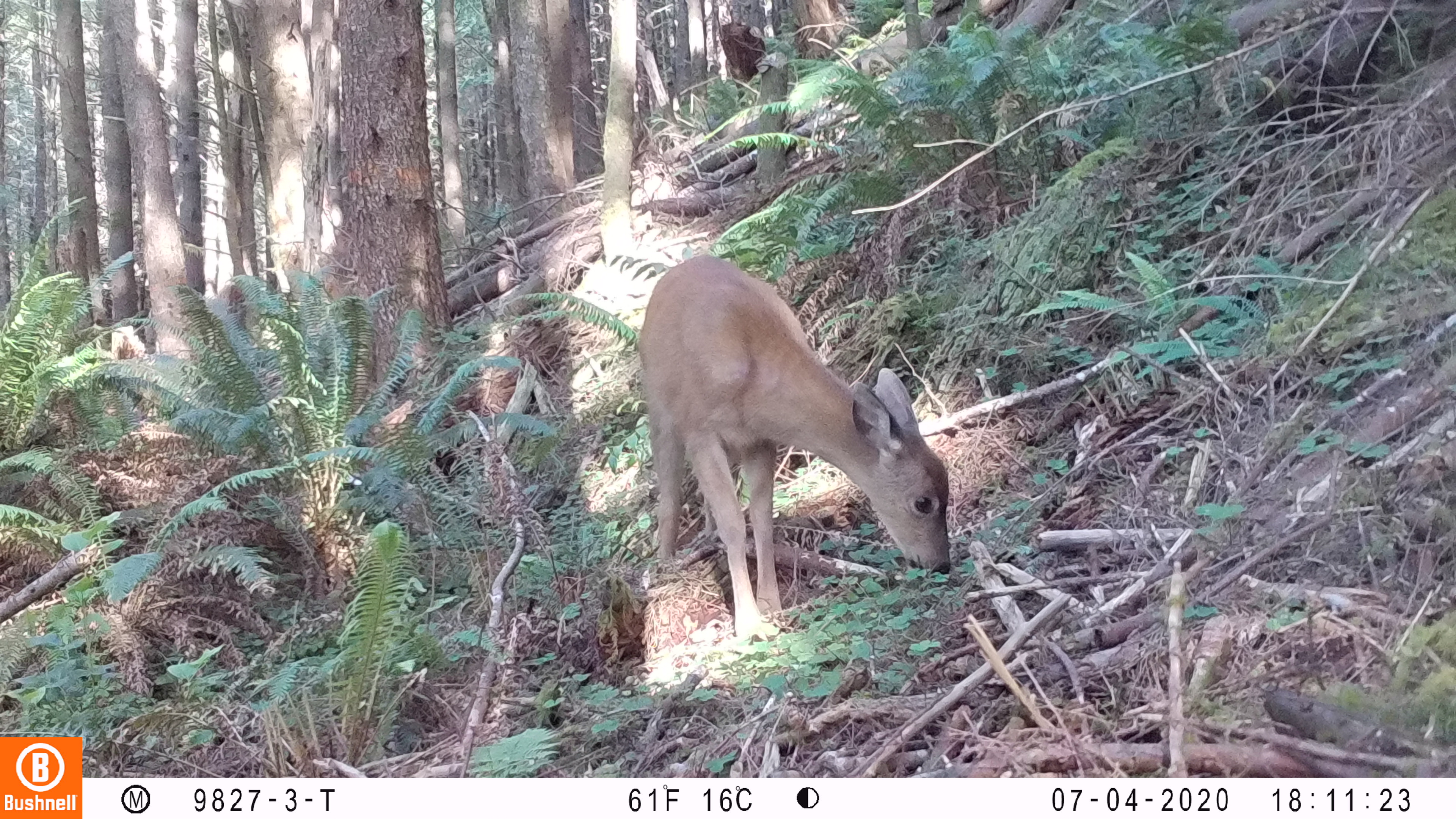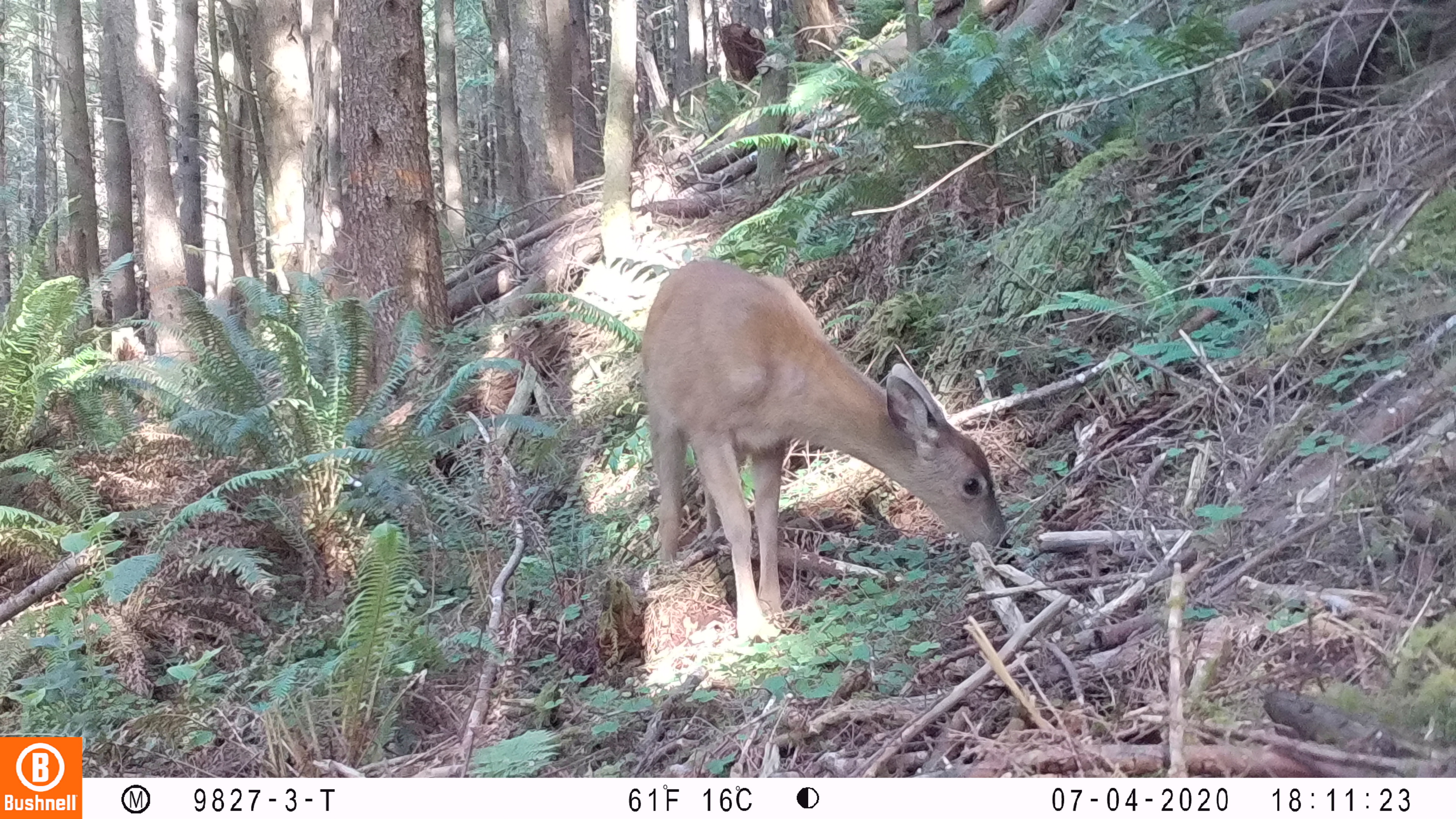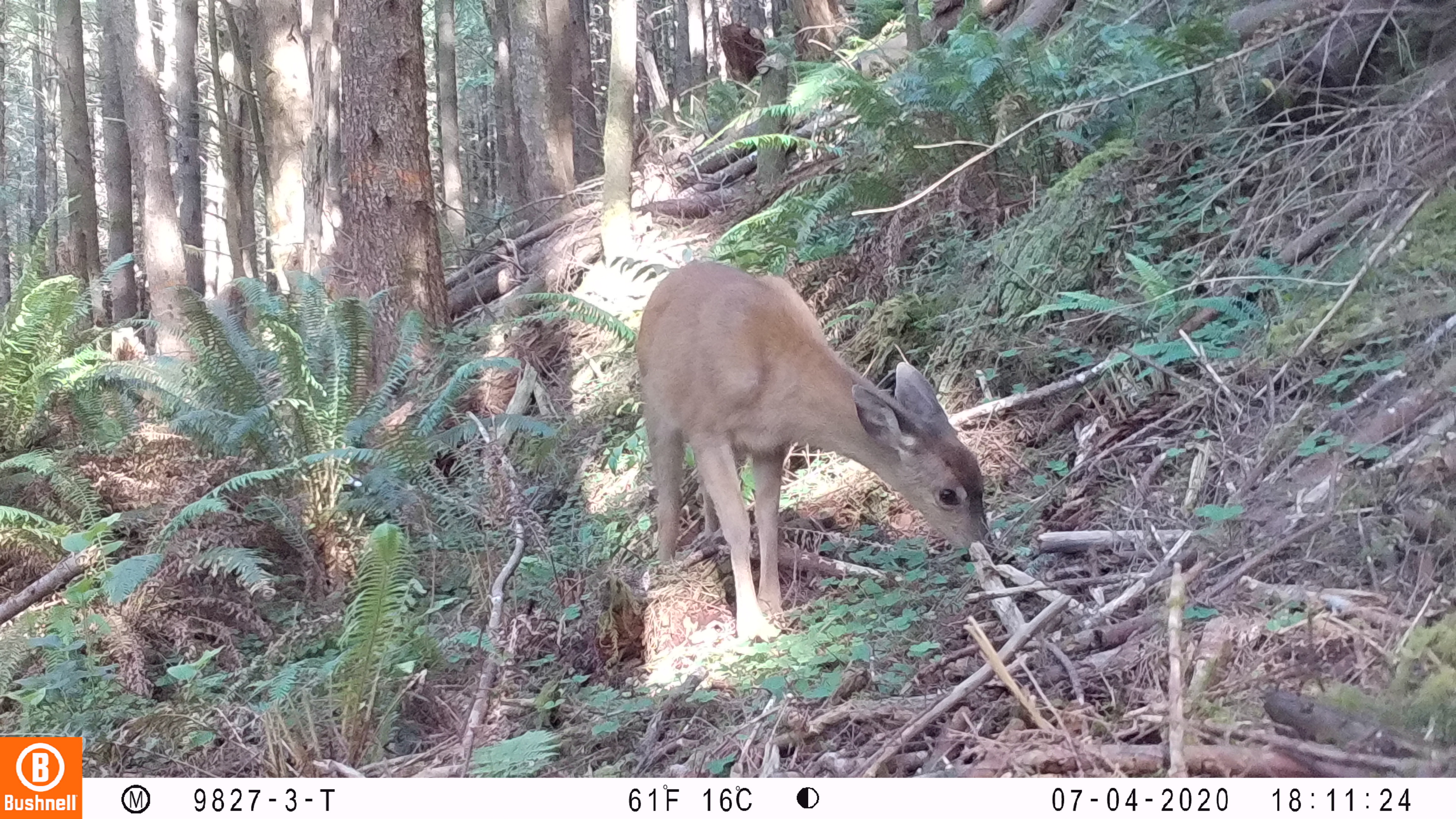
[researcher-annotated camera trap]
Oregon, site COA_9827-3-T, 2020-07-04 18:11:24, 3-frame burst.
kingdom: Animalia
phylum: Chordata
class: Mammalia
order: Artiodactyla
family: Cervidae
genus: Odocoileus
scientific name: Odocoileus hemionus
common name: black-tailed deer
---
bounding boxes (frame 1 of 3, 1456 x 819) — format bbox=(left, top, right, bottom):
black-tailed deer: bbox=(636, 252, 962, 654)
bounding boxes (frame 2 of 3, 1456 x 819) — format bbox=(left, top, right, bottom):
black-tailed deer: bbox=(641, 248, 1011, 645)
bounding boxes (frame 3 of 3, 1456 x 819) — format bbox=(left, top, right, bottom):
black-tailed deer: bbox=(626, 254, 1003, 645)